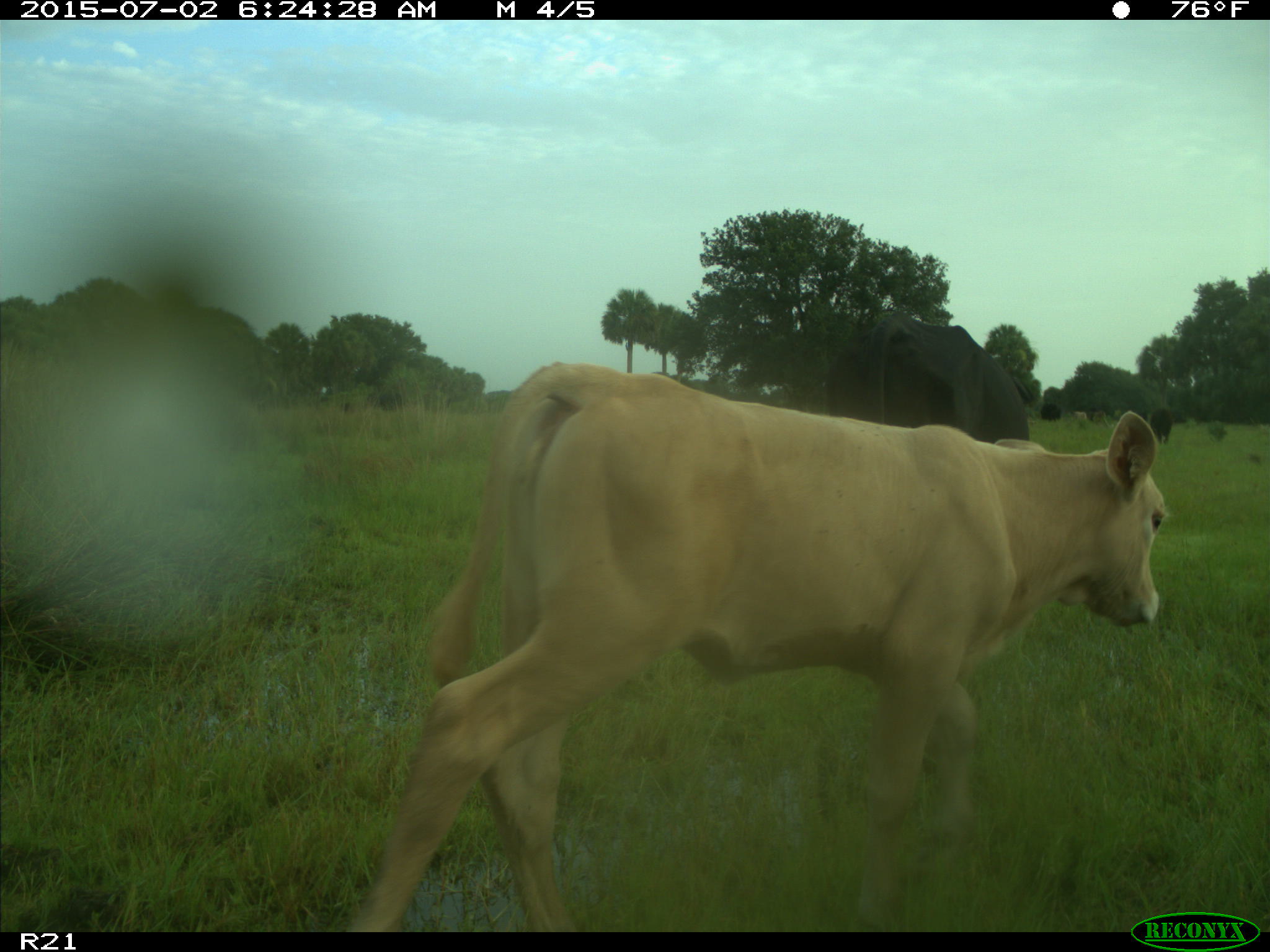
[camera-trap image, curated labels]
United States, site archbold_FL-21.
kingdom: Animalia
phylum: Chordata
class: Mammalia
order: Artiodactyla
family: Bovidae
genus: Bos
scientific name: Bos taurus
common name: domestic cow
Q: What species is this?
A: Bos taurus (domestic cow).